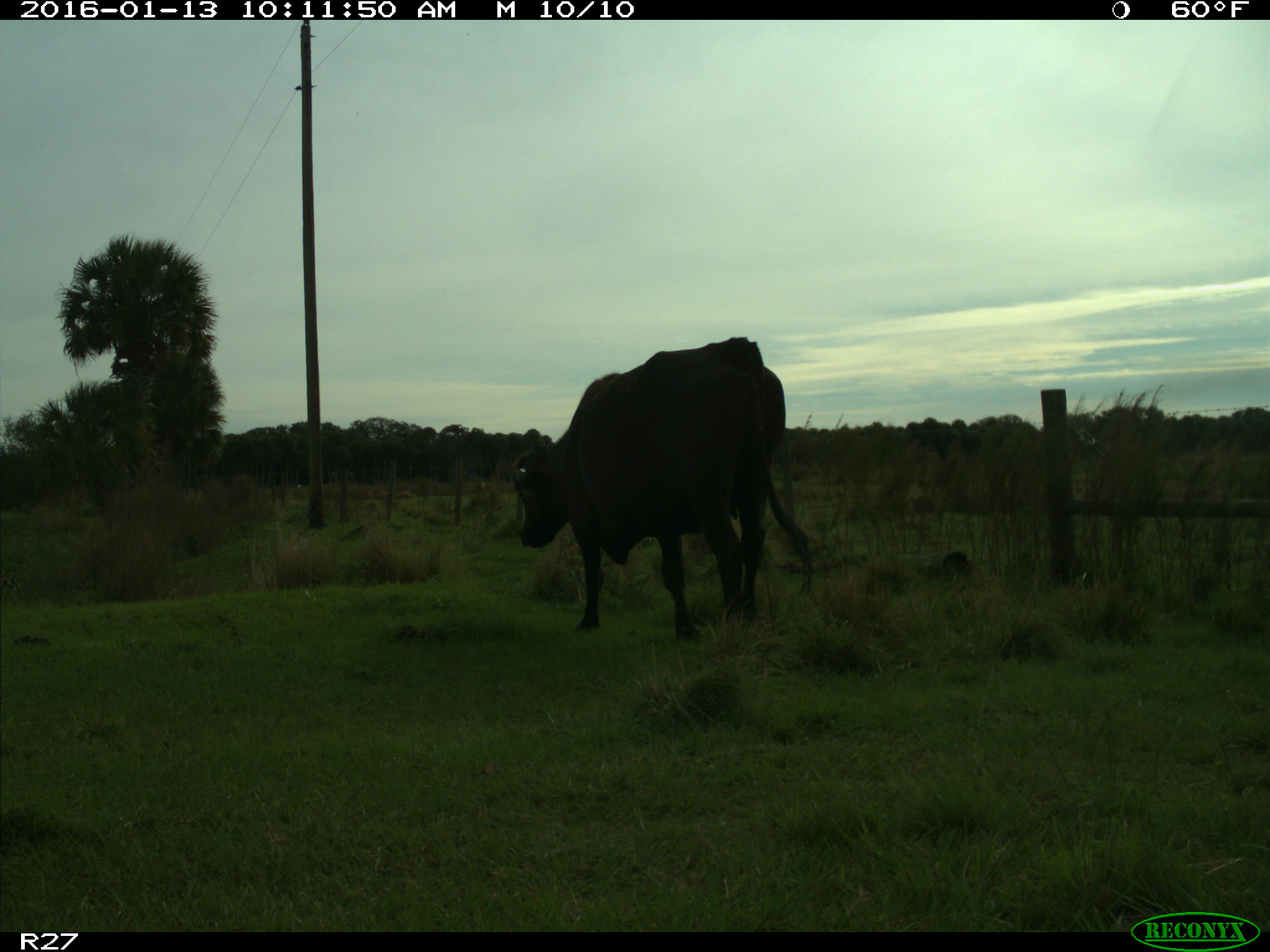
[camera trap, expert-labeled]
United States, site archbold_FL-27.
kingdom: Animalia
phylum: Chordata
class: Mammalia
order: Artiodactyla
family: Bovidae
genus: Bos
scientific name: Bos taurus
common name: domestic cow